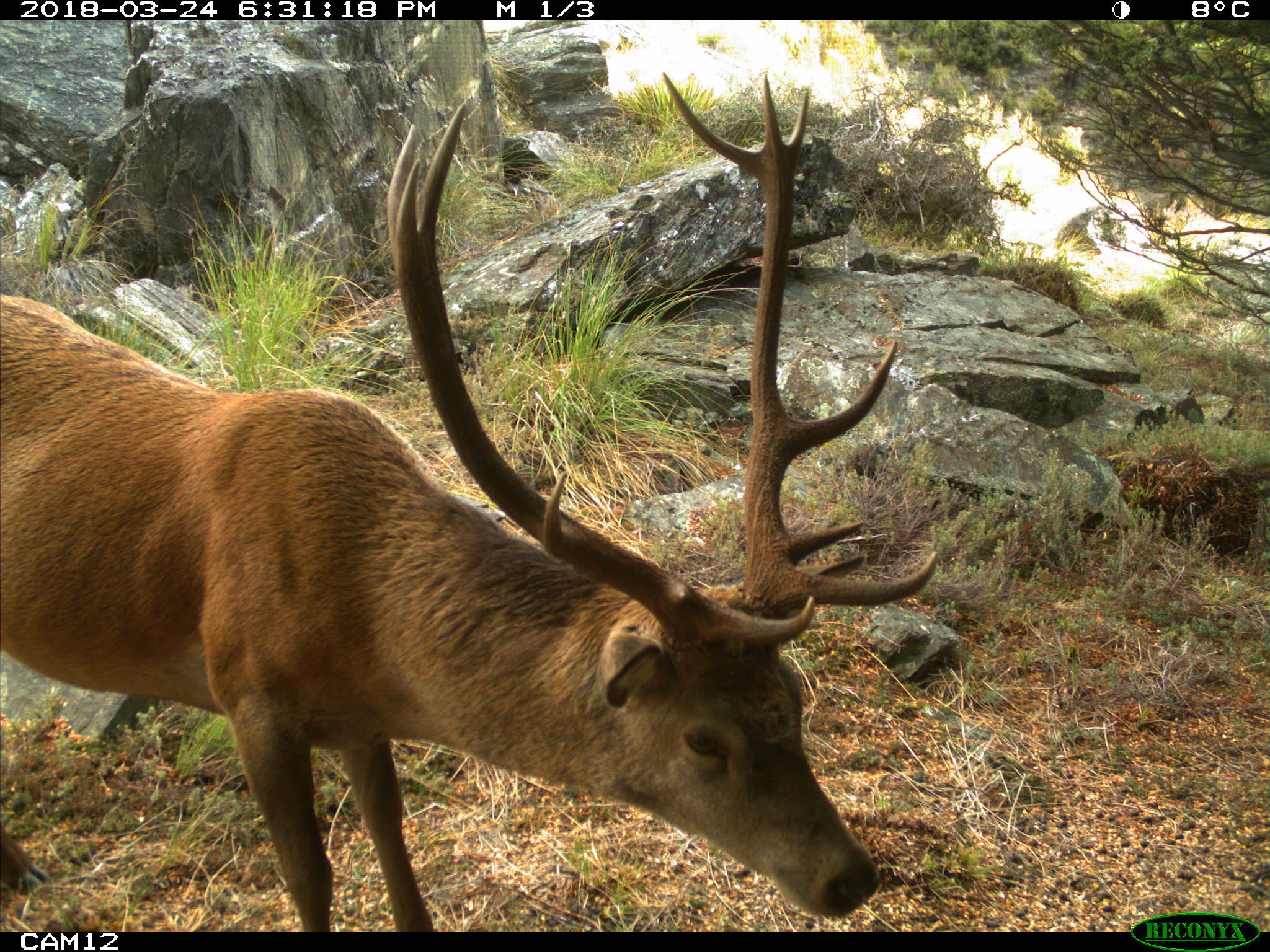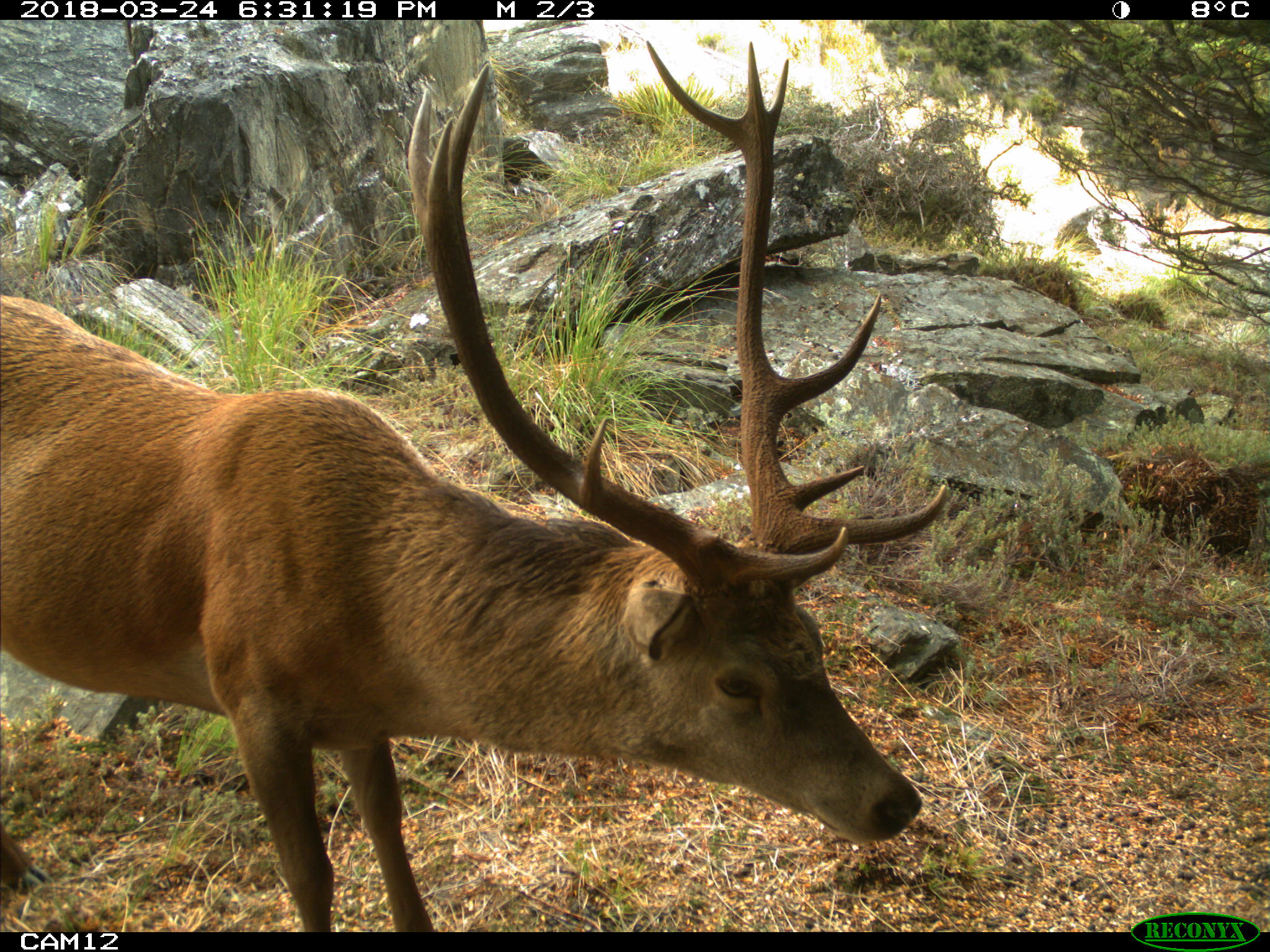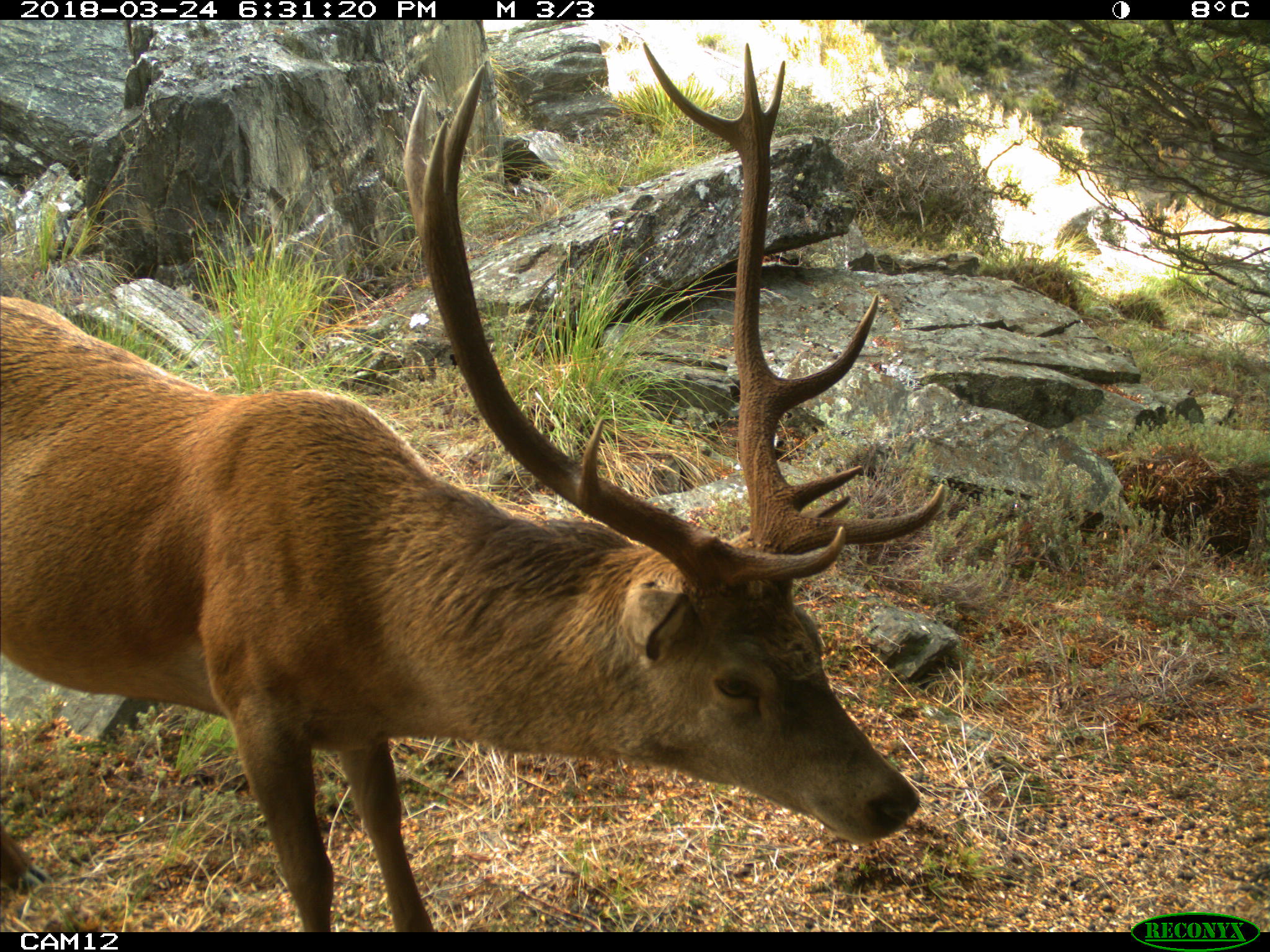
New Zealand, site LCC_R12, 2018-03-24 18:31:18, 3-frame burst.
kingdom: Animalia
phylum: Chordata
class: Mammalia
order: Artiodactyla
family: Cervidae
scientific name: Cervidae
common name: deer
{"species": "deer (Cervidae)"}